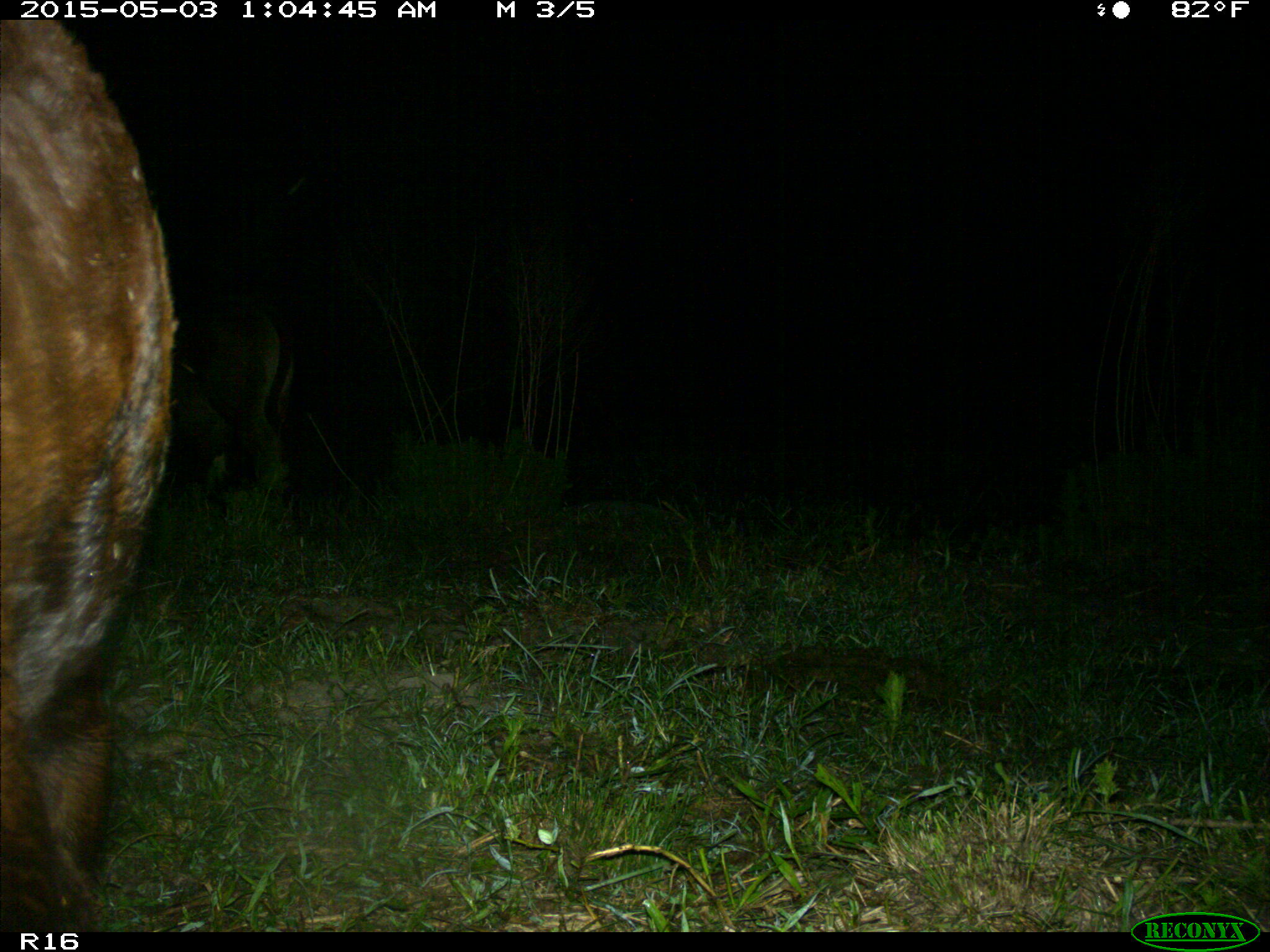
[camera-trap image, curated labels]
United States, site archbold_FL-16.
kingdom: Animalia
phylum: Chordata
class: Mammalia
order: Artiodactyla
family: Bovidae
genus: Bos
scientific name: Bos taurus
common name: domestic cow